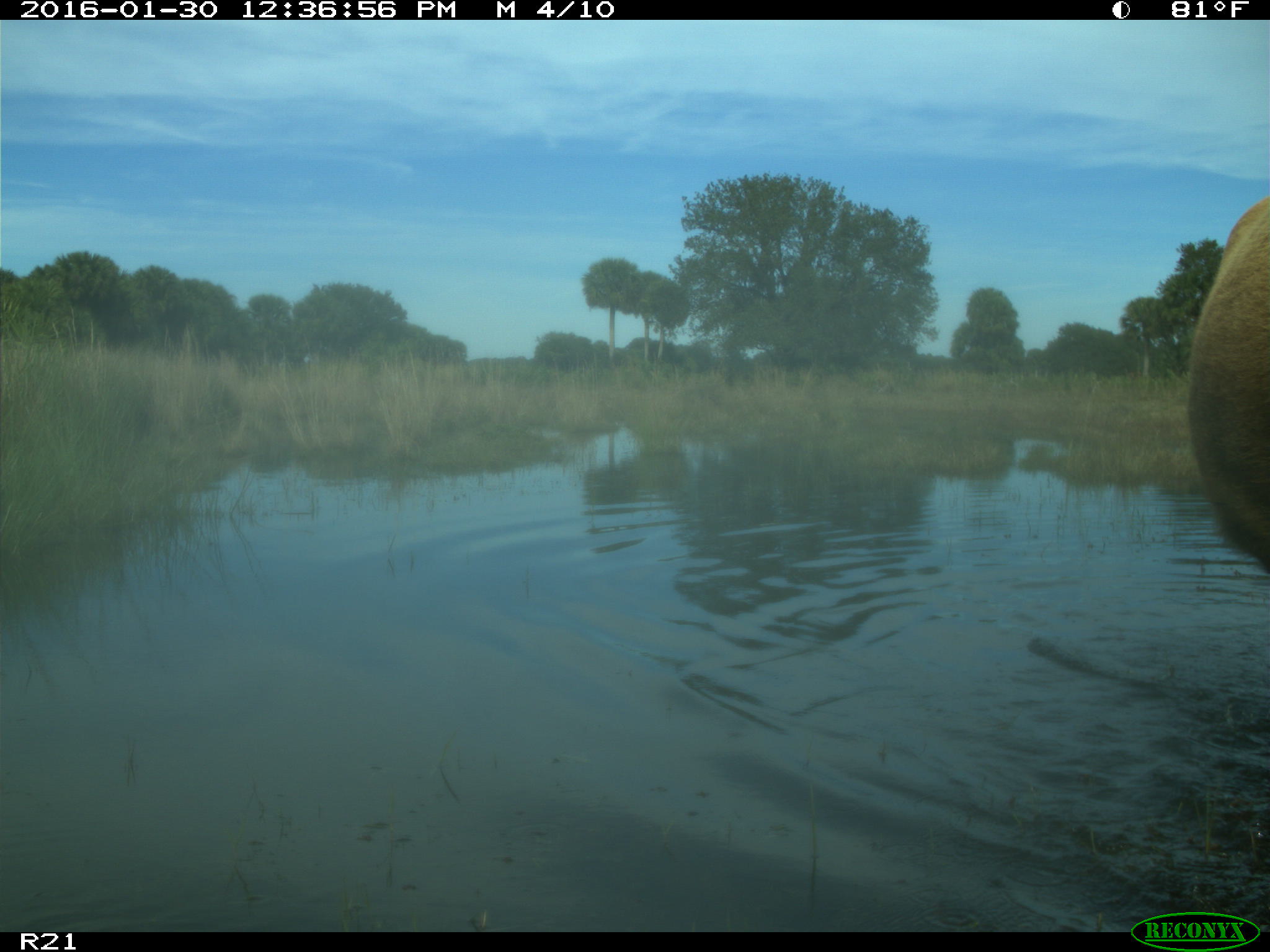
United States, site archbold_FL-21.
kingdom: Animalia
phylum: Chordata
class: Mammalia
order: Artiodactyla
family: Bovidae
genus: Bos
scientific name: Bos taurus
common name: domestic cow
Bos taurus (domestic cow).